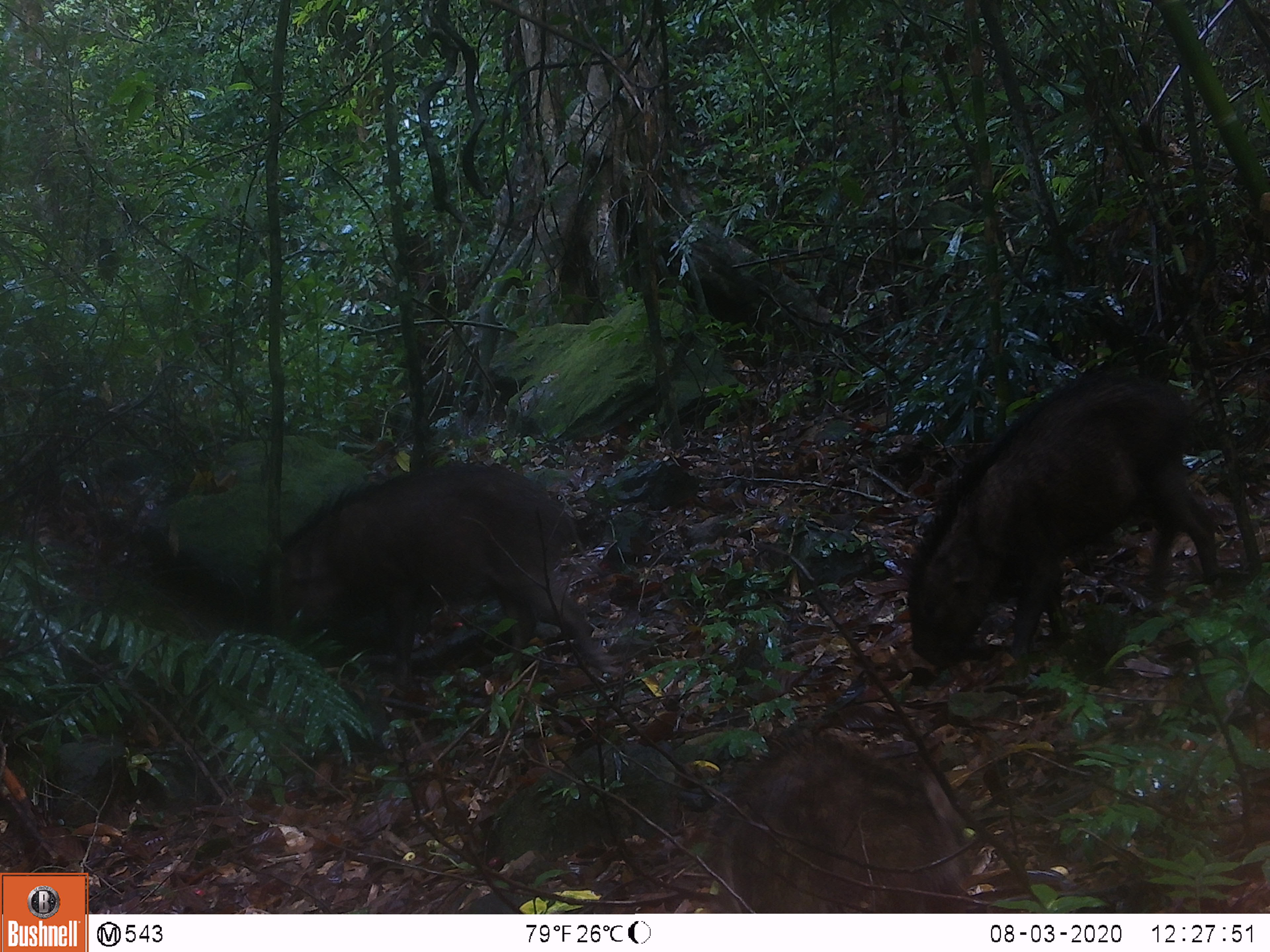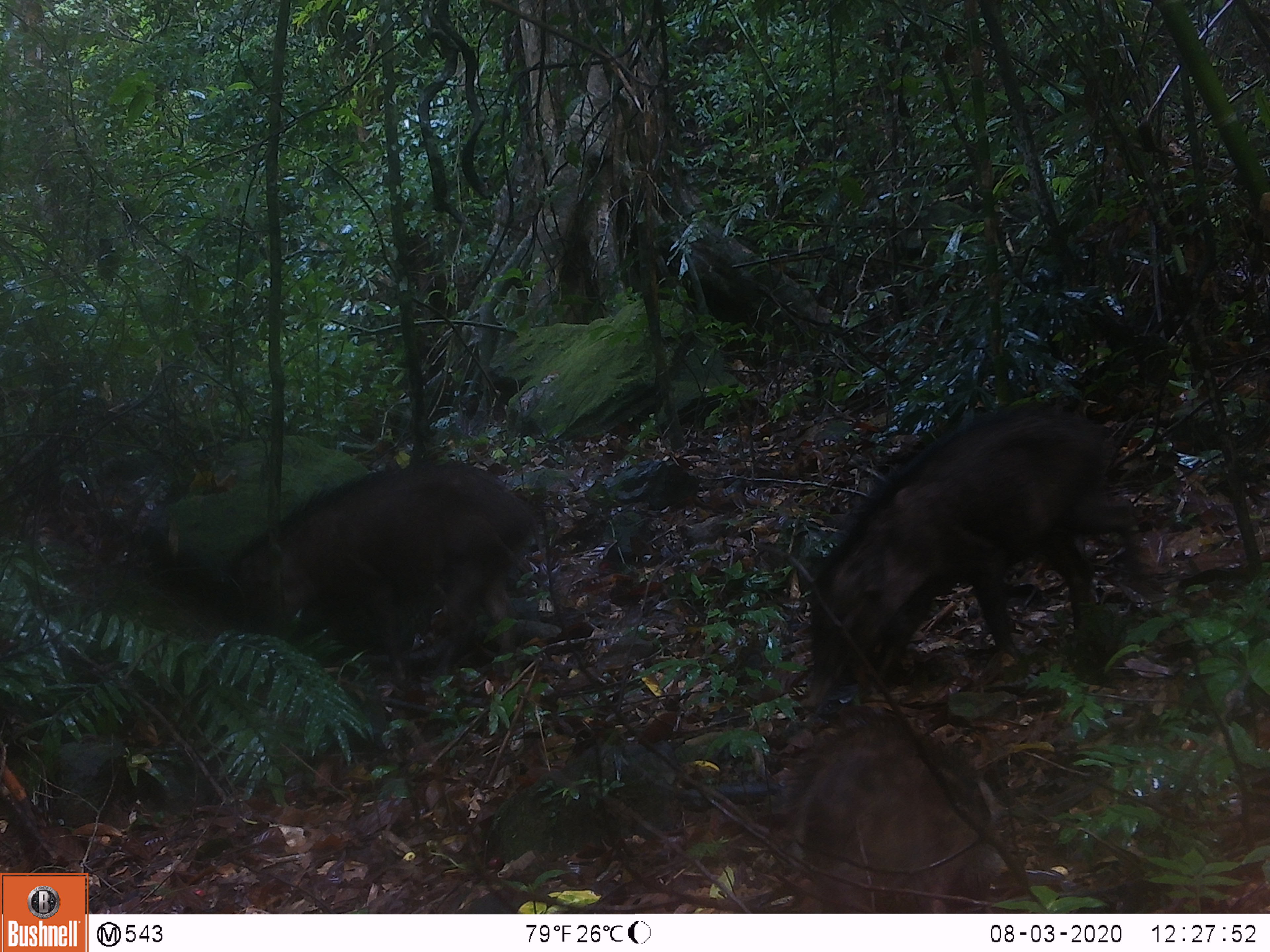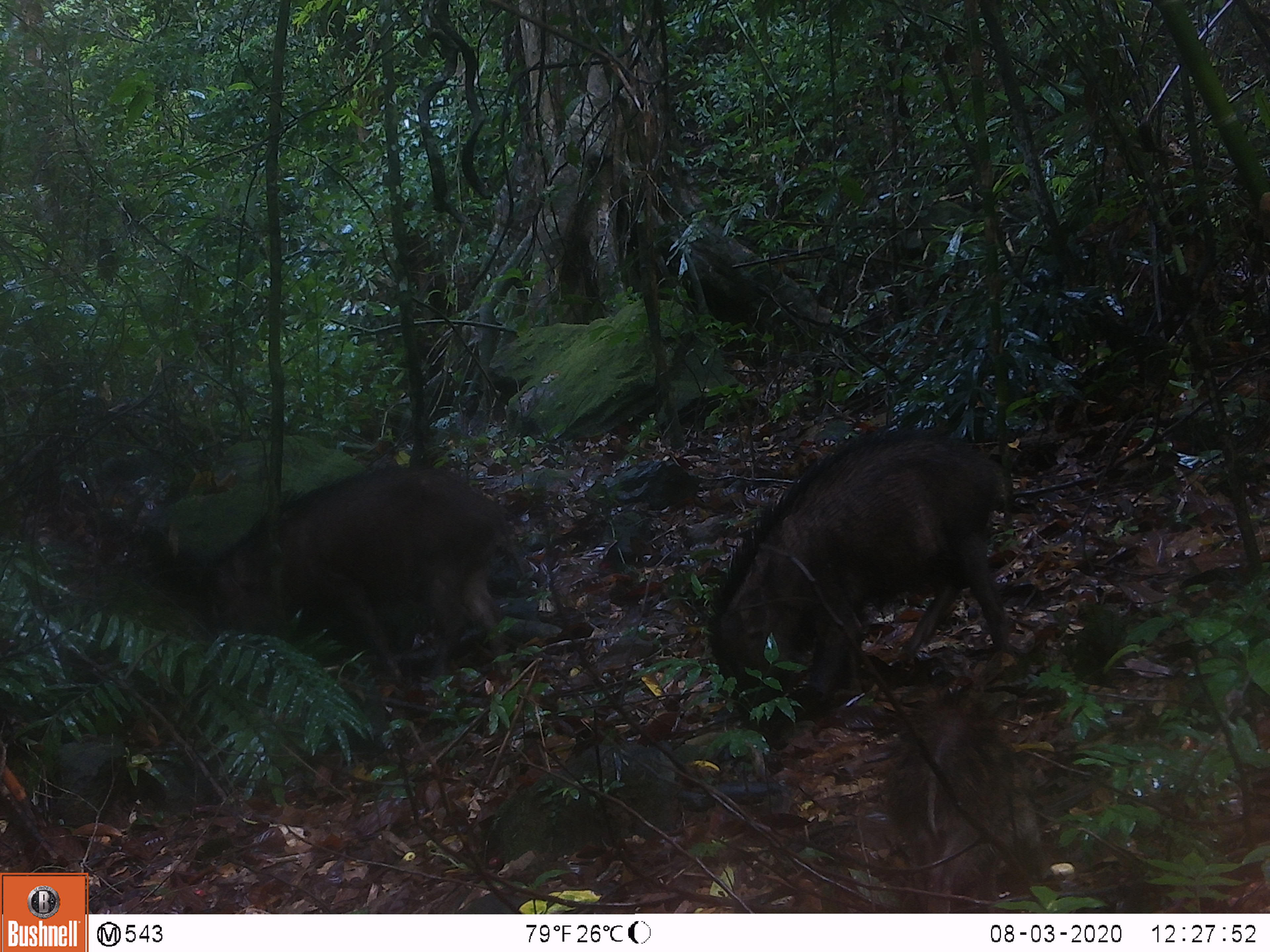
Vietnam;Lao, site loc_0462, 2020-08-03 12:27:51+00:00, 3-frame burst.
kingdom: Animalia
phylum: Chordata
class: Mammalia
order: Artiodactyla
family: Suidae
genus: Sus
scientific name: Sus scrofa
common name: eurasian wild pig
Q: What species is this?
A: Eurasian wild pig (Sus scrofa).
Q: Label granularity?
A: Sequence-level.